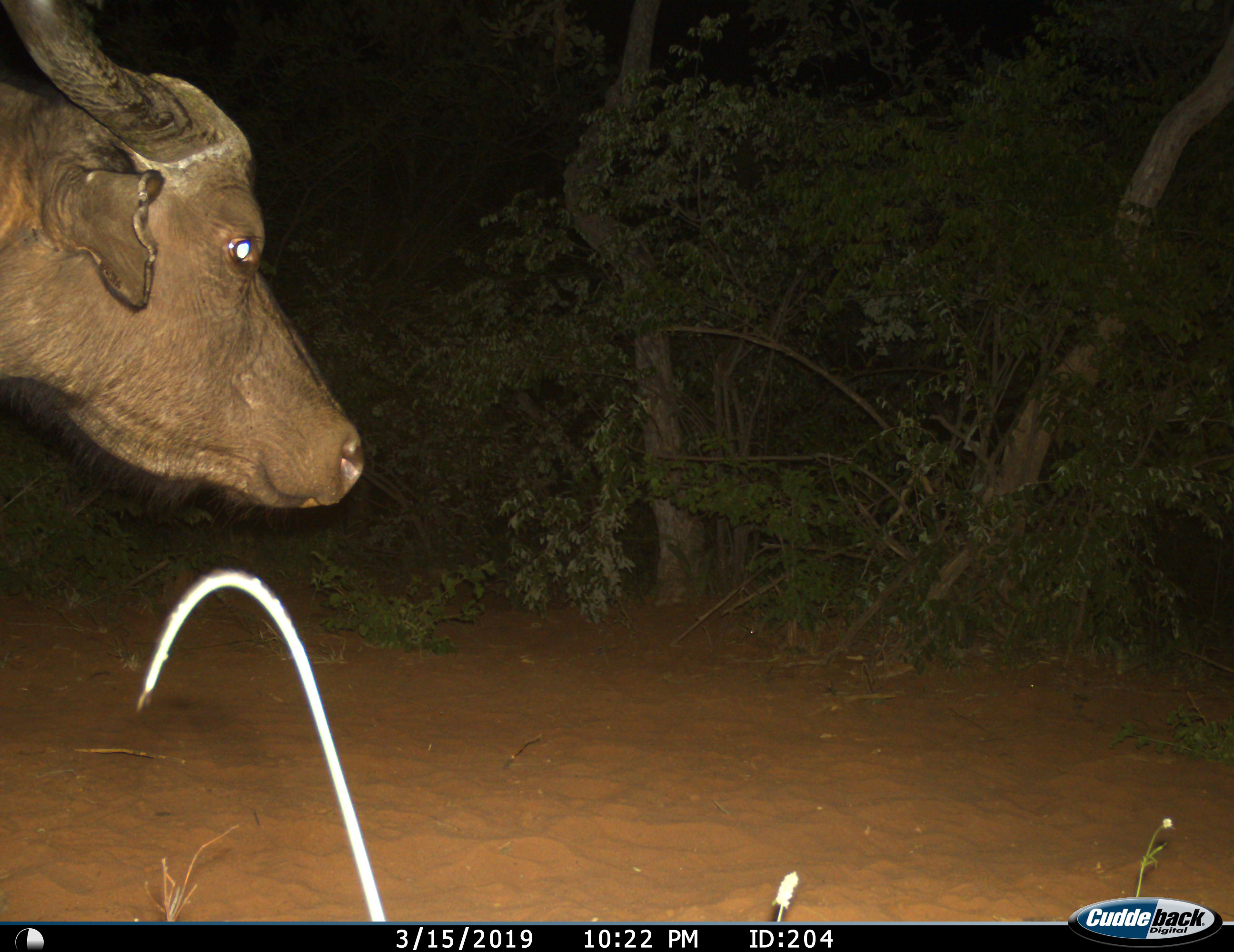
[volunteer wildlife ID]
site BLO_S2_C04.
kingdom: Animalia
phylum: Chordata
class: Mammalia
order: Artiodactyla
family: Bovidae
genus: Syncerus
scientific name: Syncerus caffer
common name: african buffalo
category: buffalo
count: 1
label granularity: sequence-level